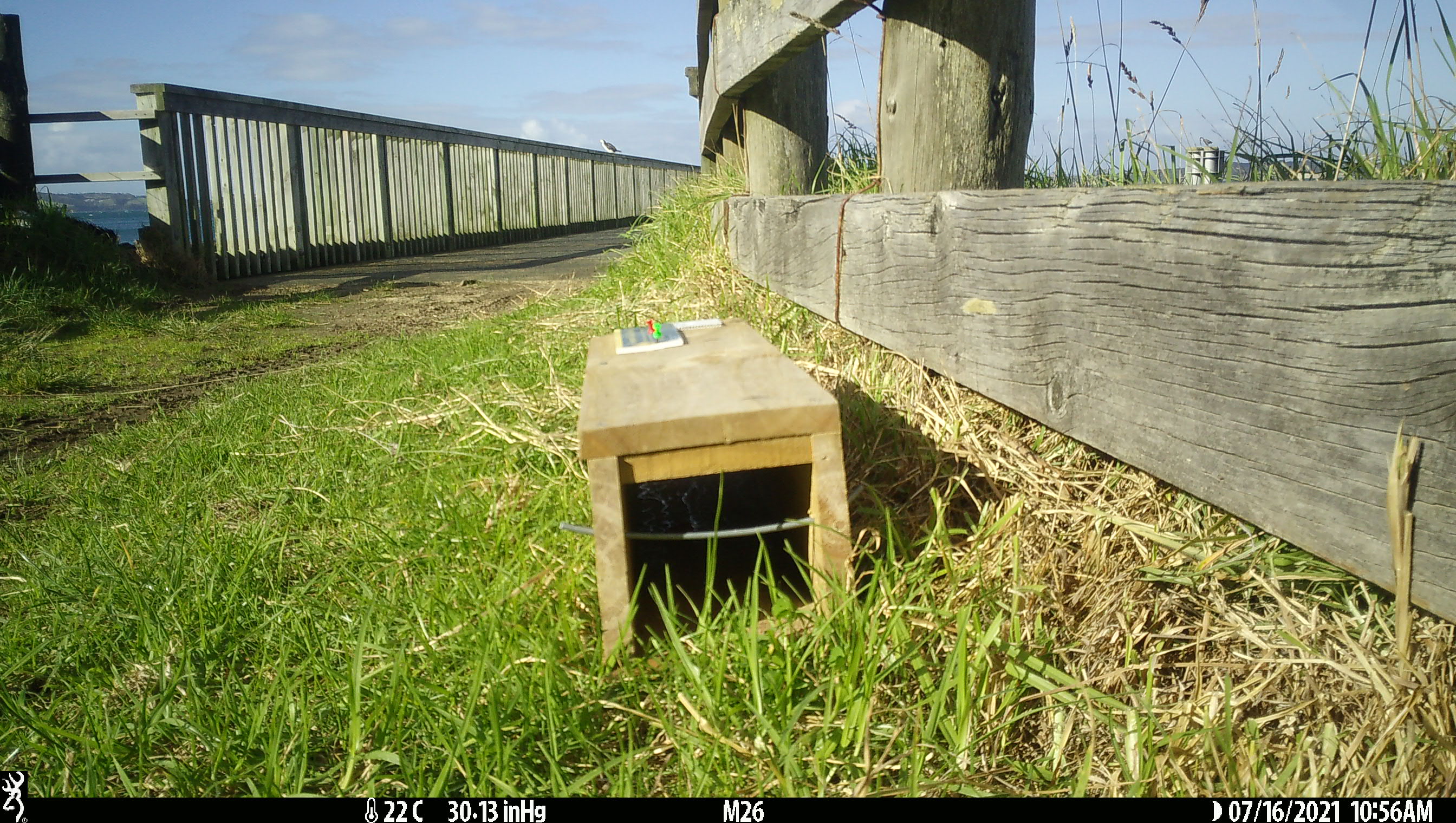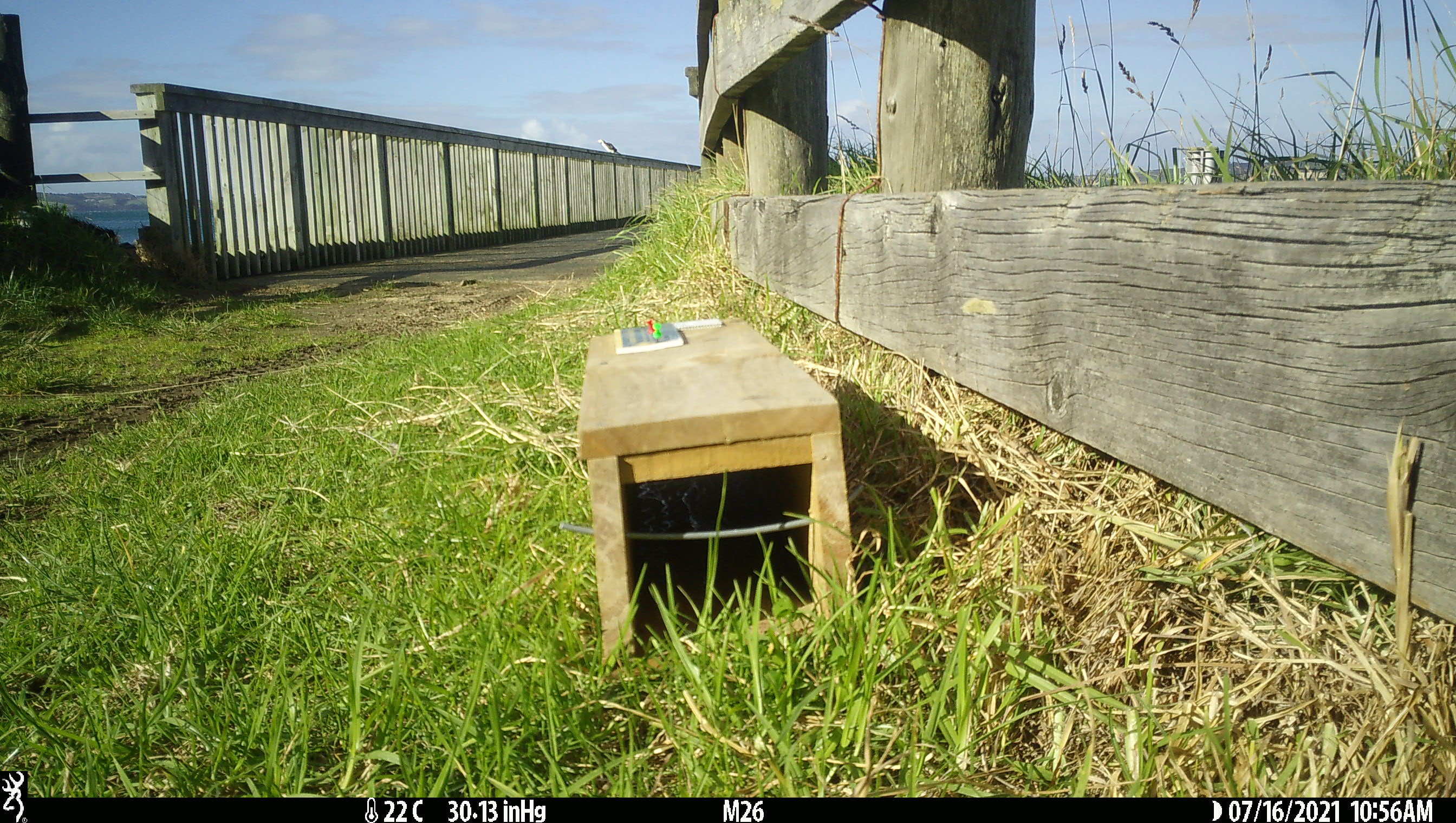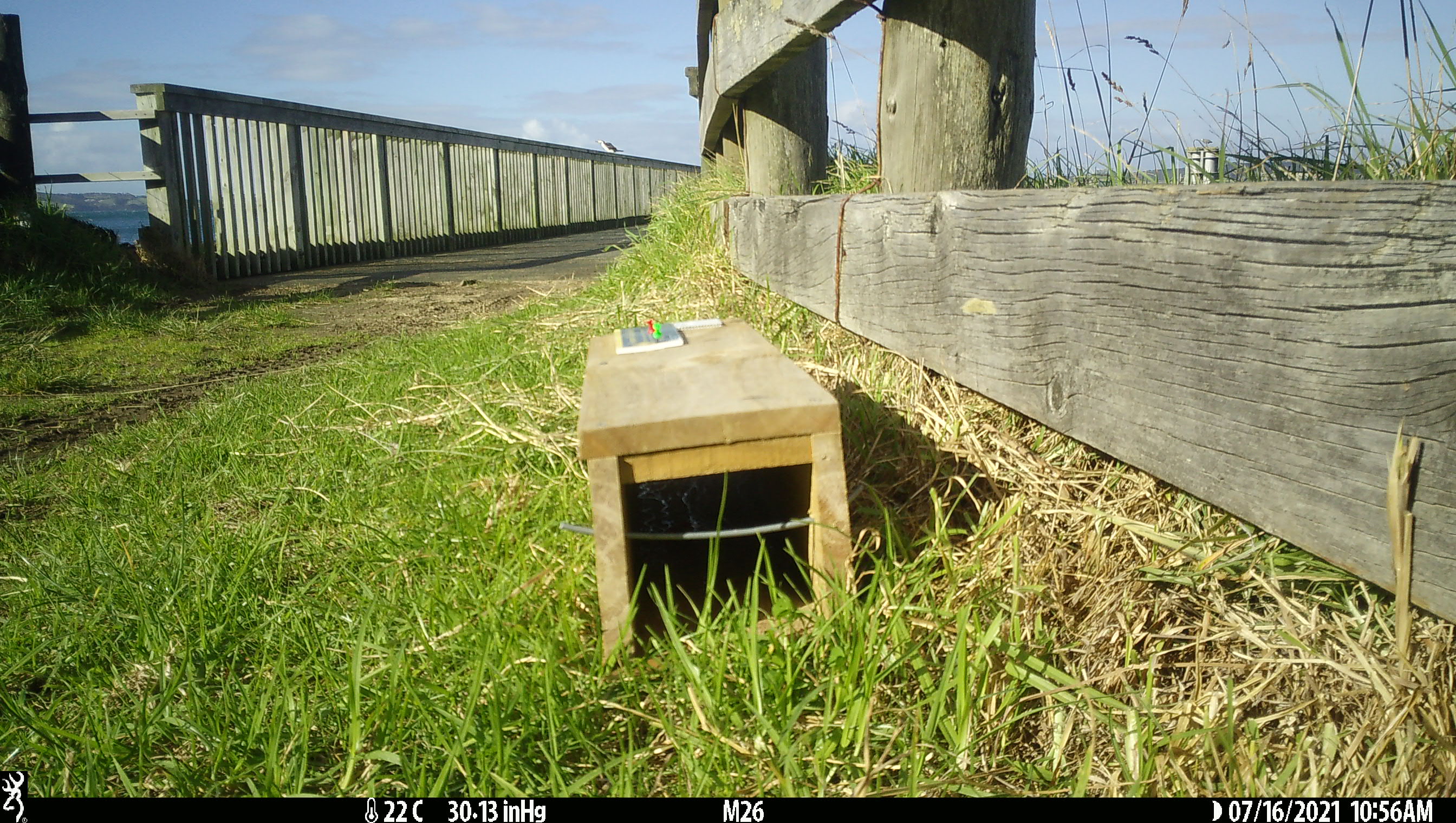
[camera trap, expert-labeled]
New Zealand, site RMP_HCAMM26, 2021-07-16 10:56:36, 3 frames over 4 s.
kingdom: Animalia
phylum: Chordata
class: Aves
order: Suliformes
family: Phalacrocoracidae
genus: Gulosus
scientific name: Gulosus aristotelis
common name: common shag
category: shag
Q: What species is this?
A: Shag (common shag) (Gulosus aristotelis).